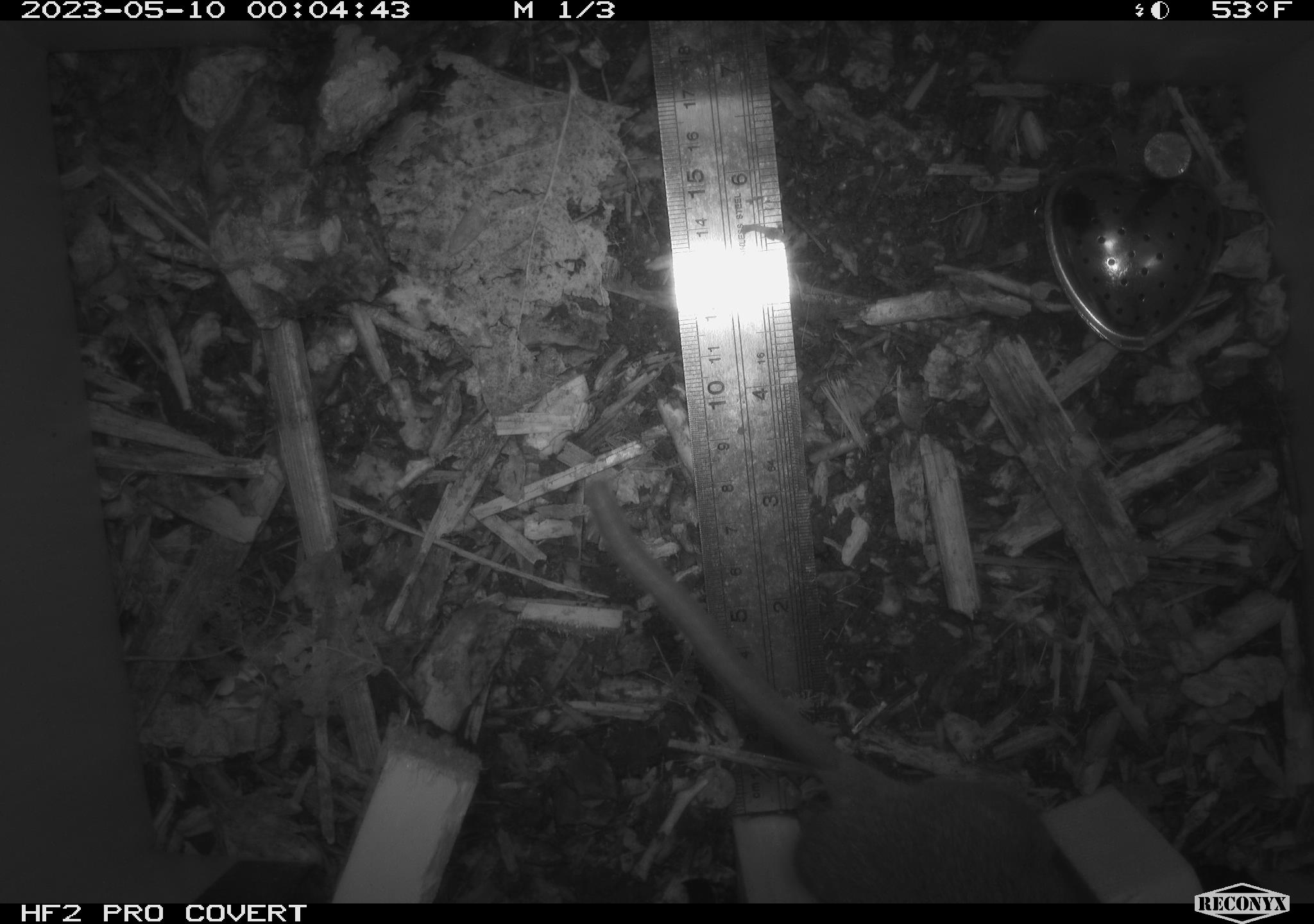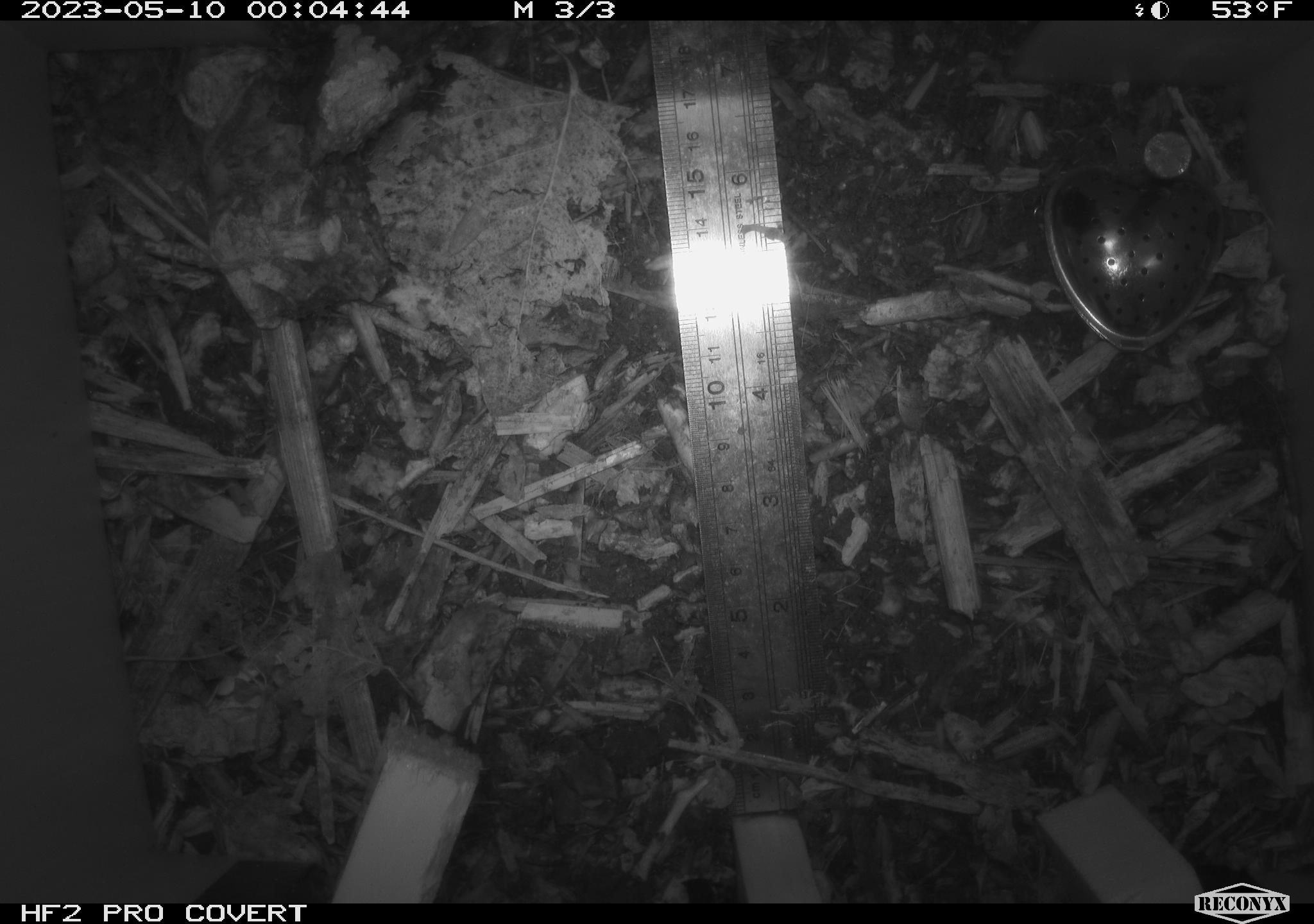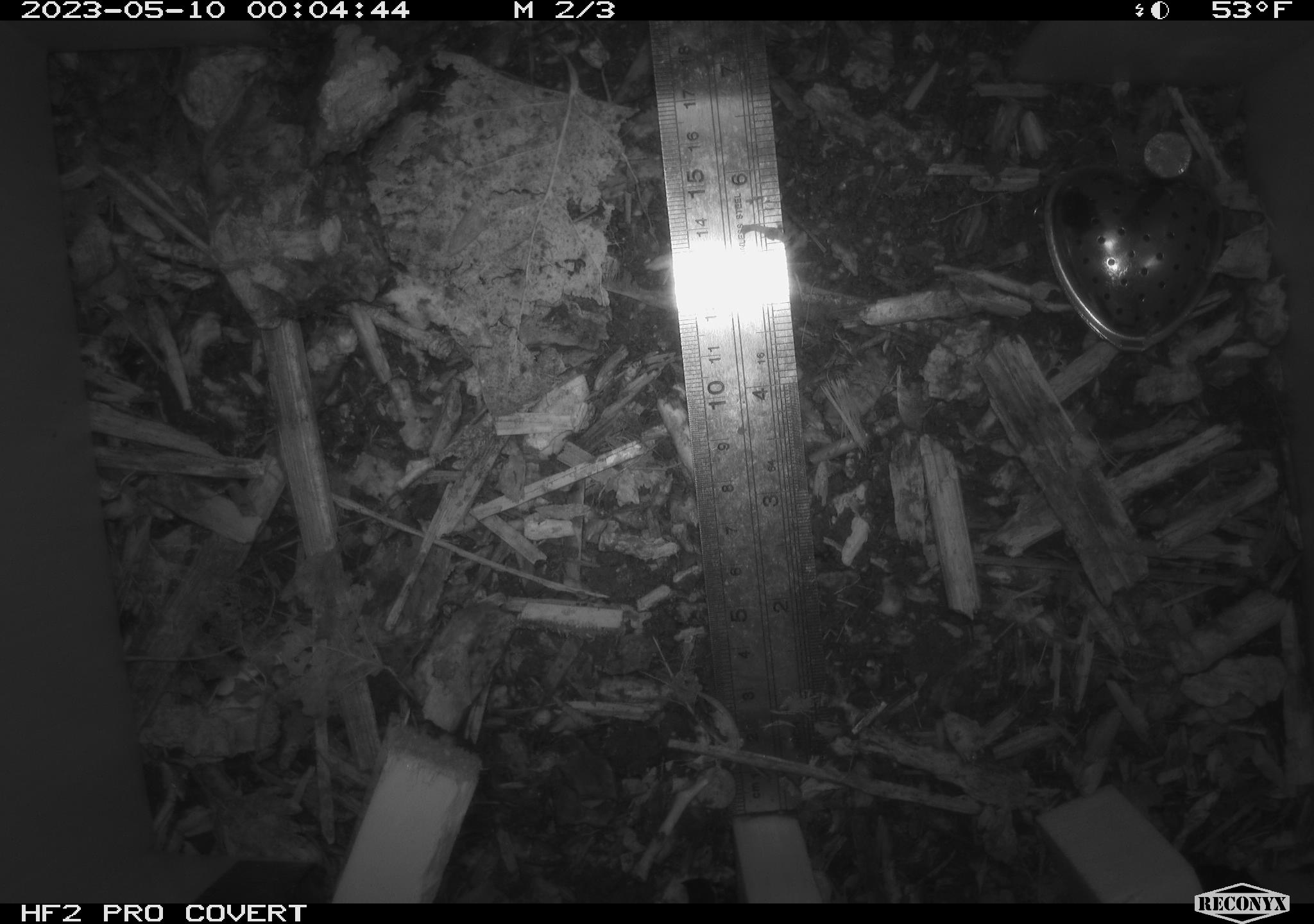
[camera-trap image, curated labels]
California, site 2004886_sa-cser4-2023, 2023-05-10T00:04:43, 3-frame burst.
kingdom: Animalia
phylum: Chordata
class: Mammalia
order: Rodentia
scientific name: Rodentia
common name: mouse species